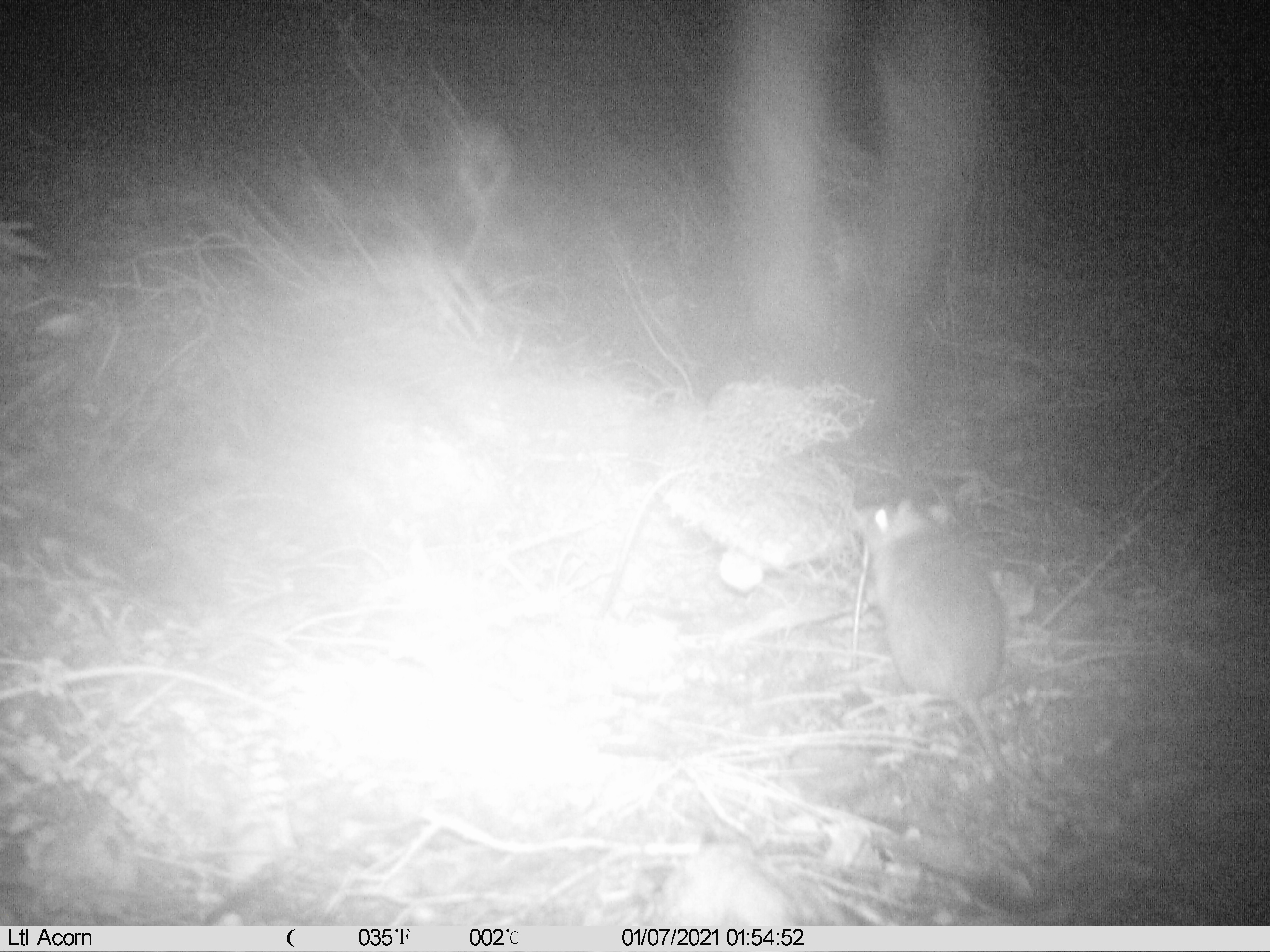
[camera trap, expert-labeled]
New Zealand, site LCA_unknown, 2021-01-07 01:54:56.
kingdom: Animalia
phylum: Chordata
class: Mammalia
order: Rodentia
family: Muridae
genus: Rattus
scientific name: Rattus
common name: rat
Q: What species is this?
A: Rat (Rattus).